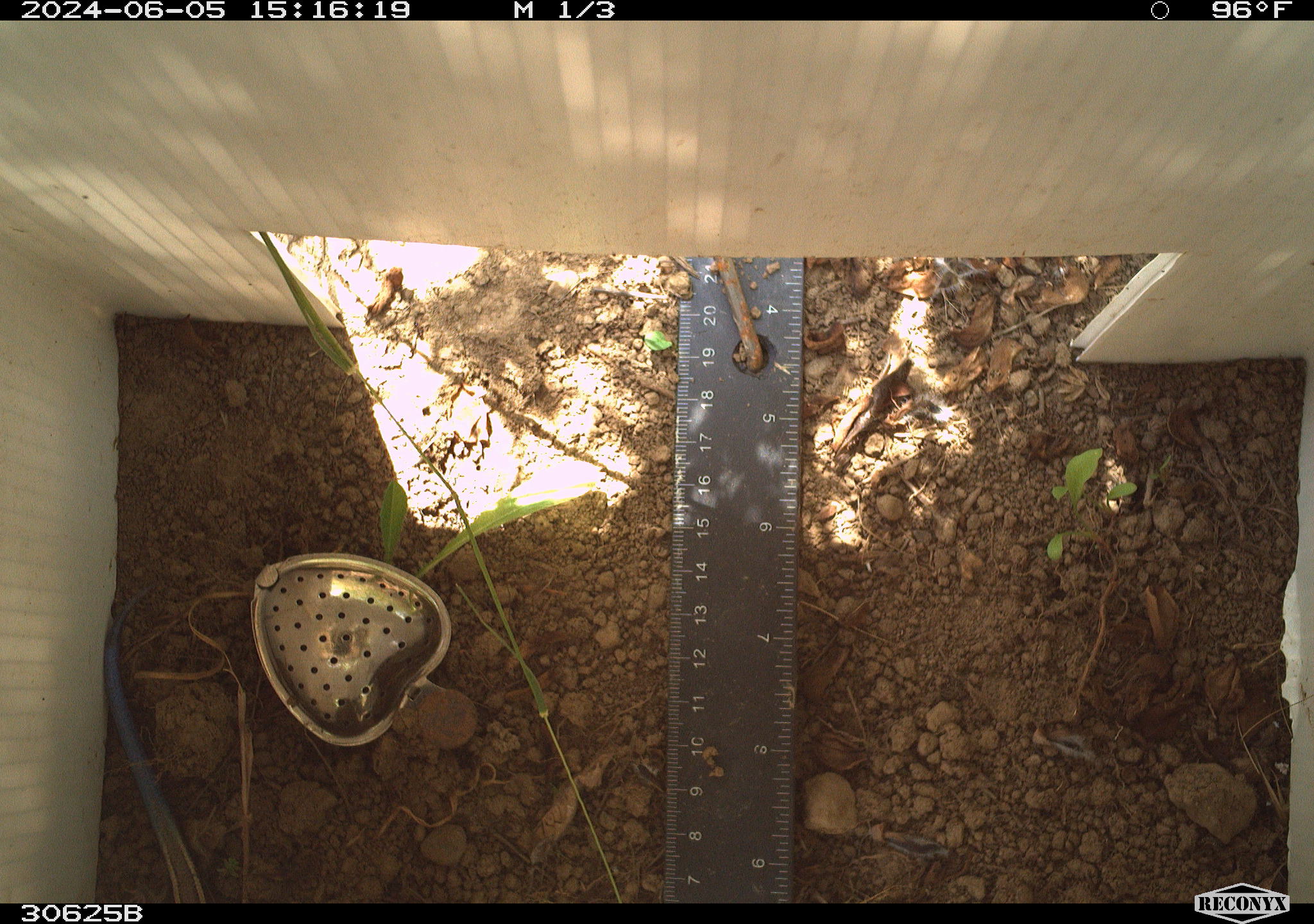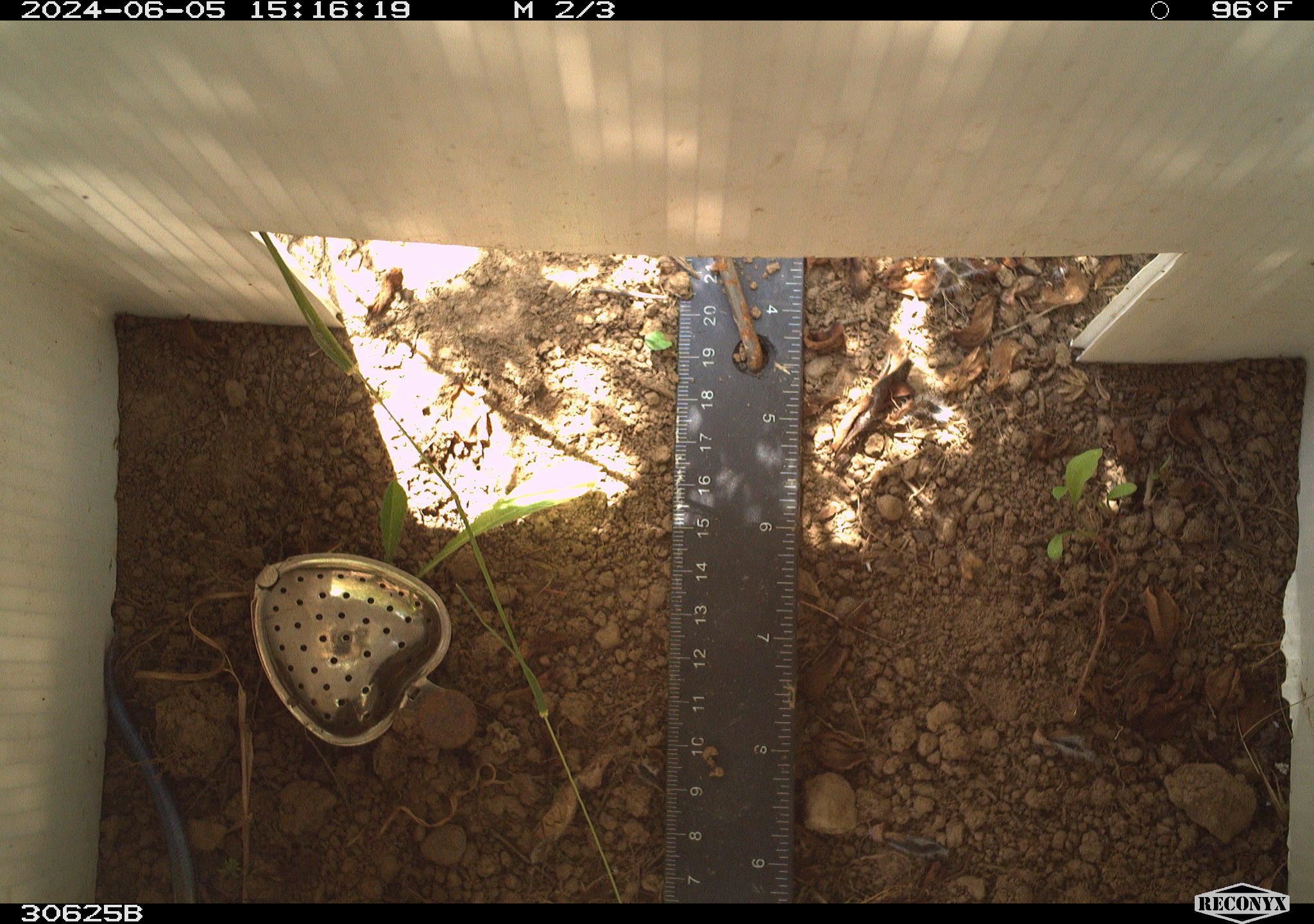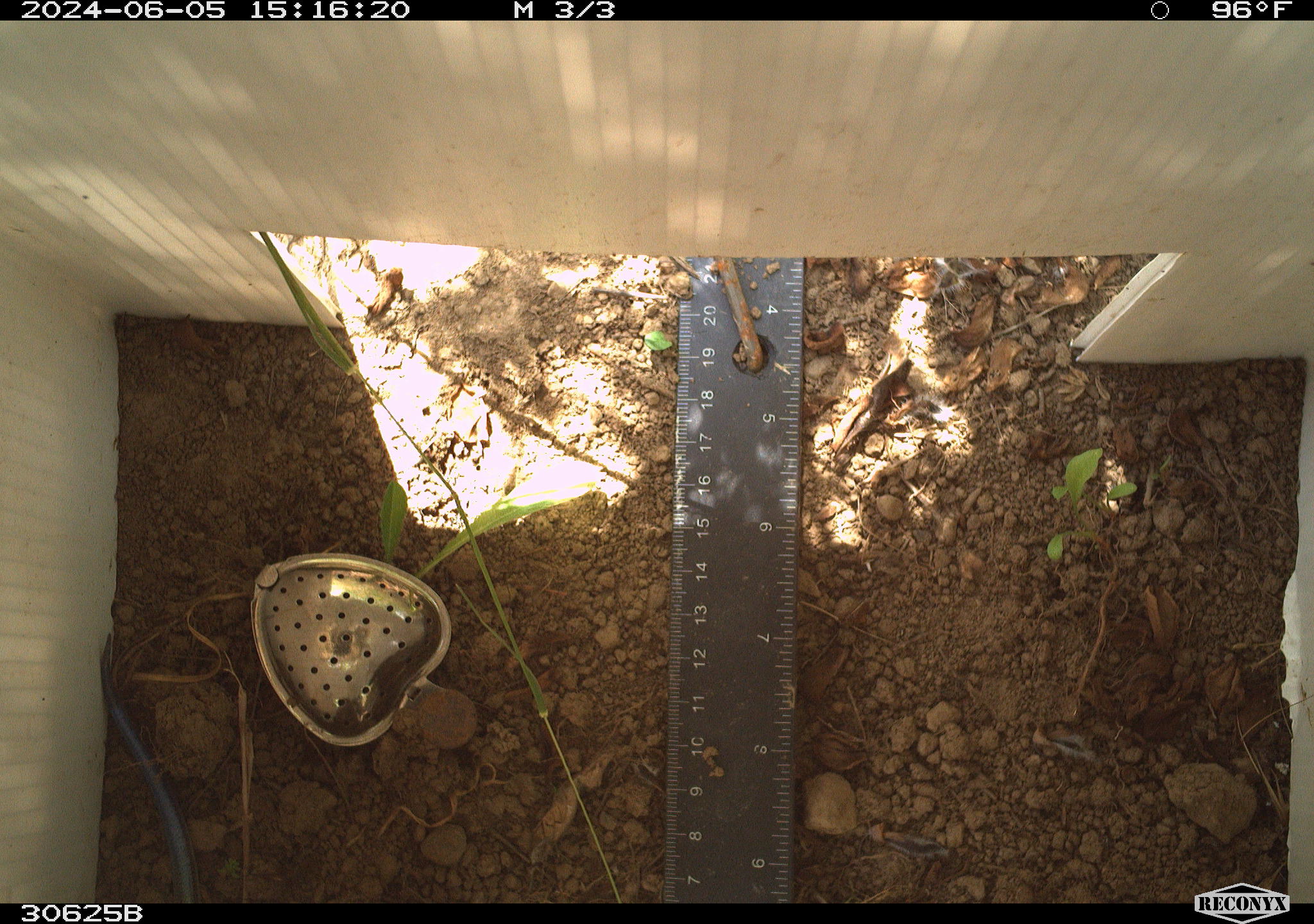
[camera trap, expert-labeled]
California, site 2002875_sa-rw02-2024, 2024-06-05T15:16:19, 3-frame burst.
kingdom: Animalia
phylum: Chordata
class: Reptilia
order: Squamata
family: Scincidae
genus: Plestiodon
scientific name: Plestiodon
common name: blue-tailed skinks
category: plestiodon species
Plestiodon species (blue-tailed skinks) (Plestiodon).